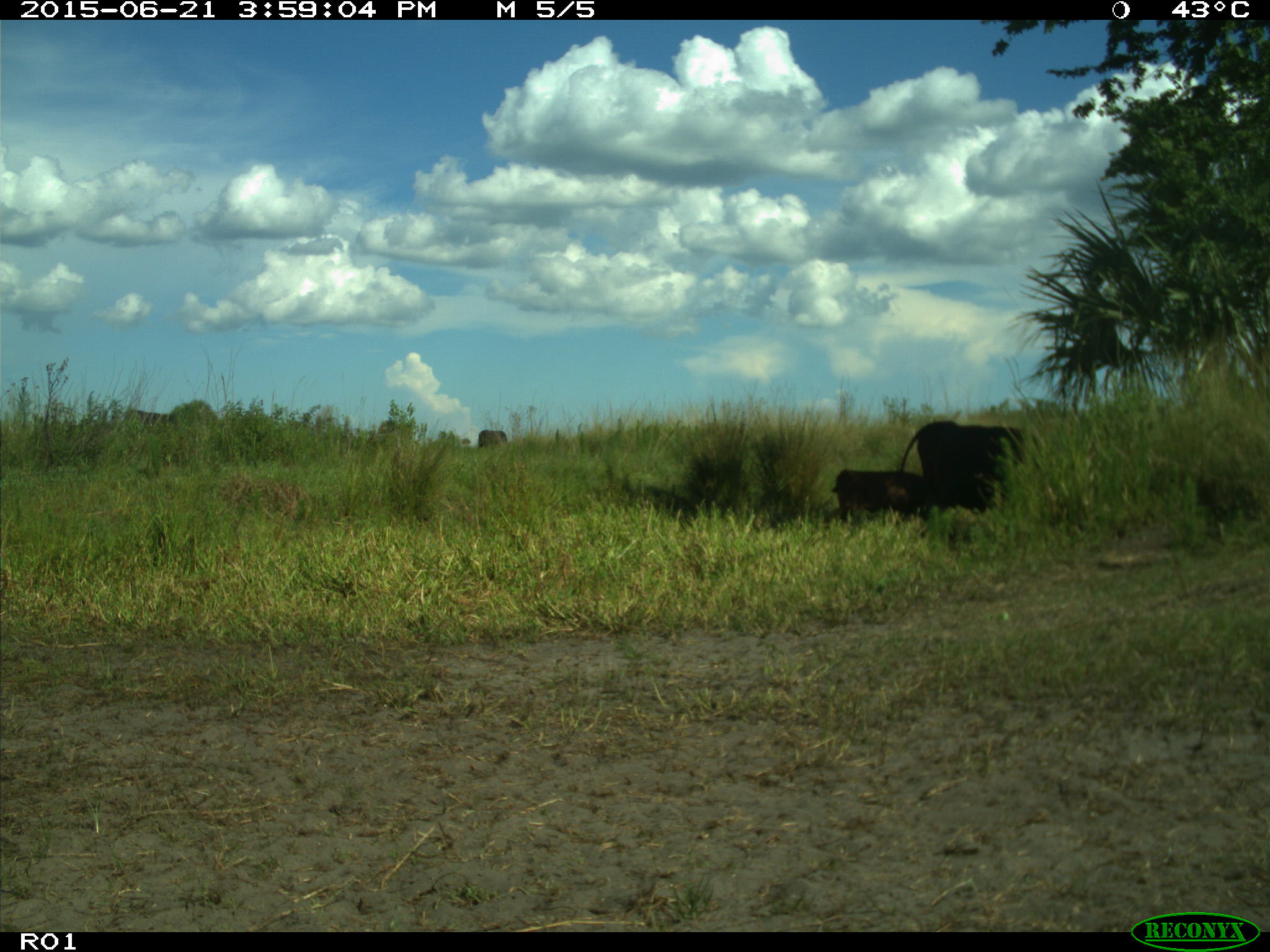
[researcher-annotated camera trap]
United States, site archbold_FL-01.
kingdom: Animalia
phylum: Chordata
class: Mammalia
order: Artiodactyla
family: Bovidae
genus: Bos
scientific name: Bos taurus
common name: domestic cow